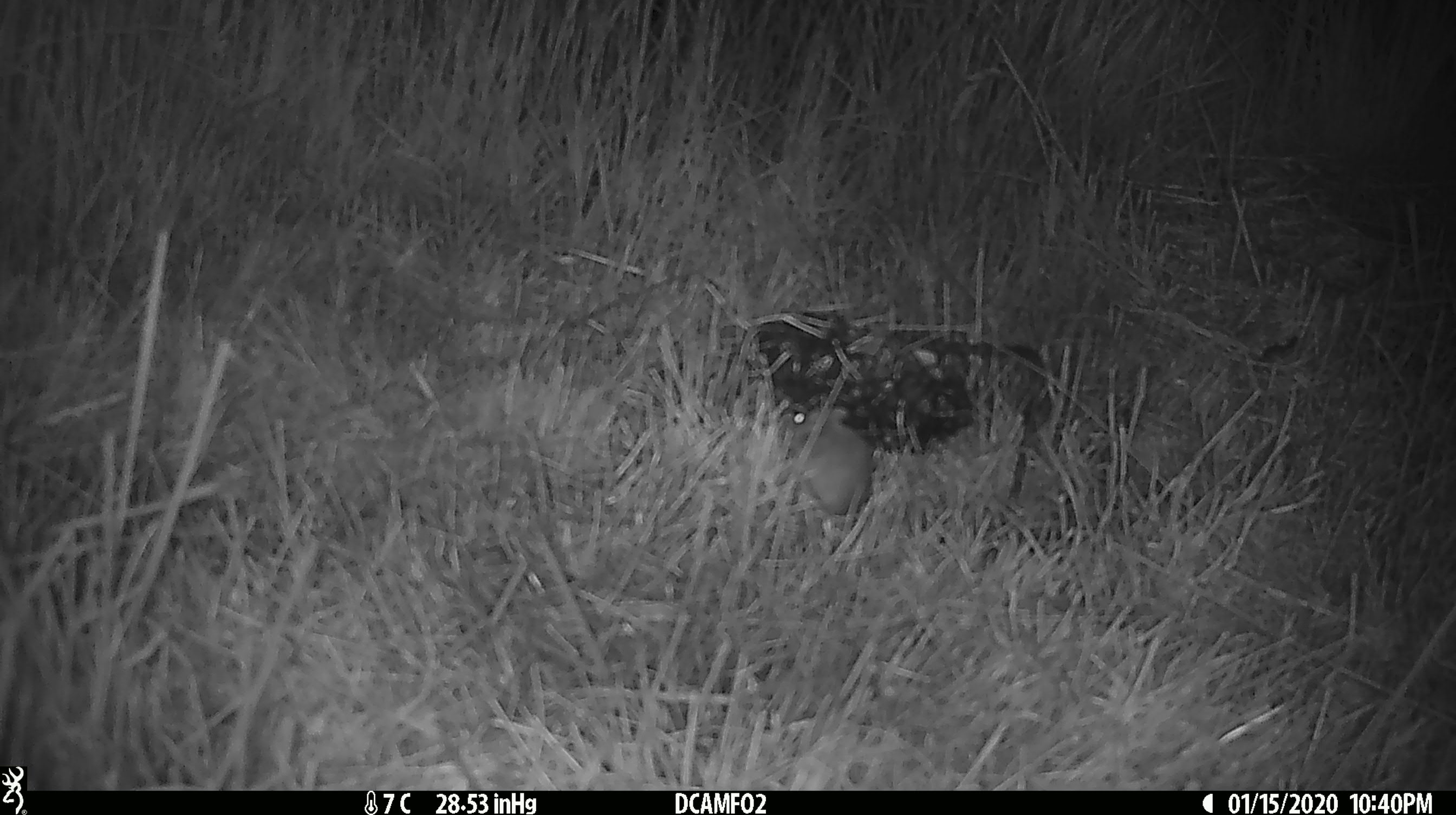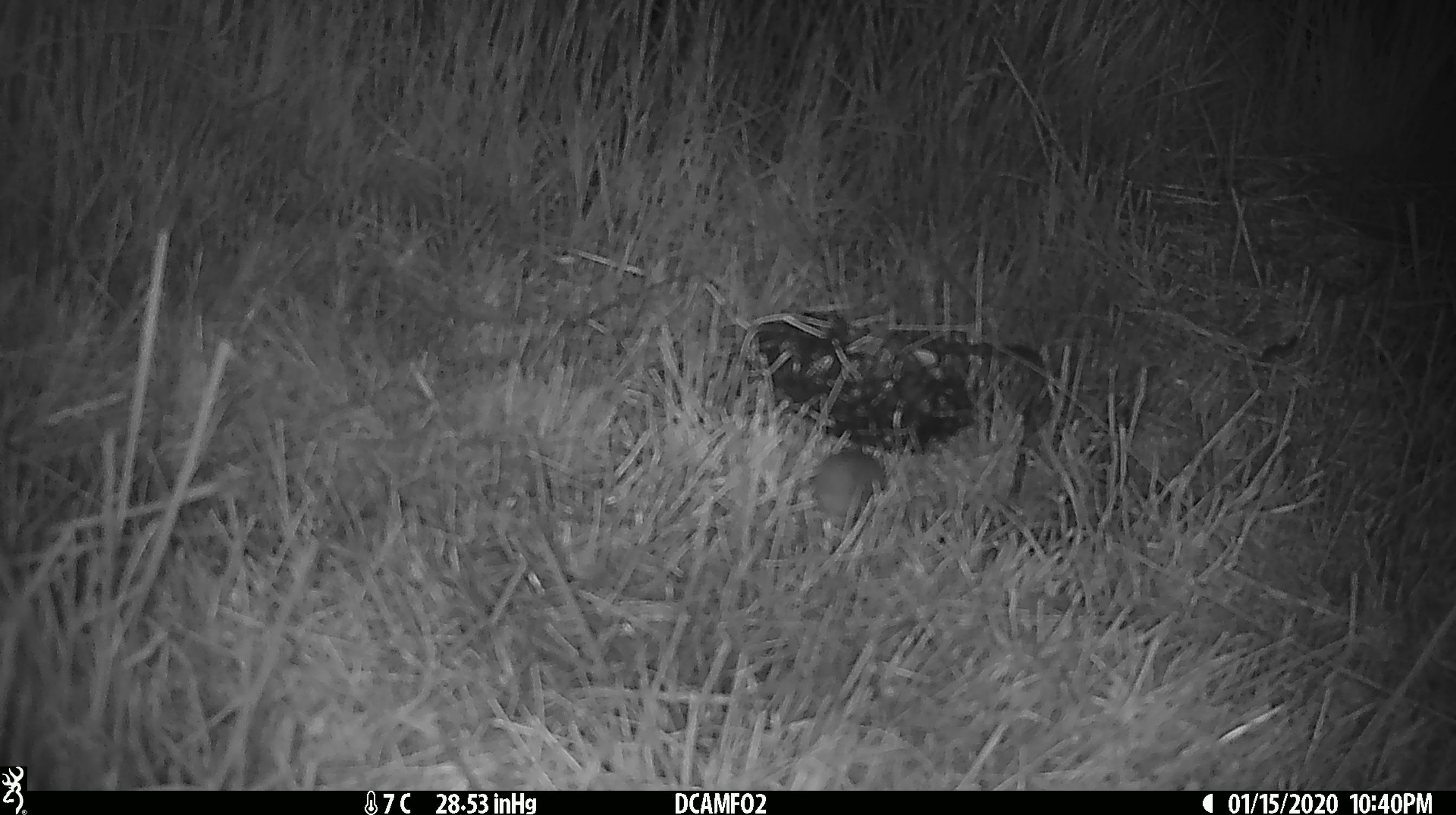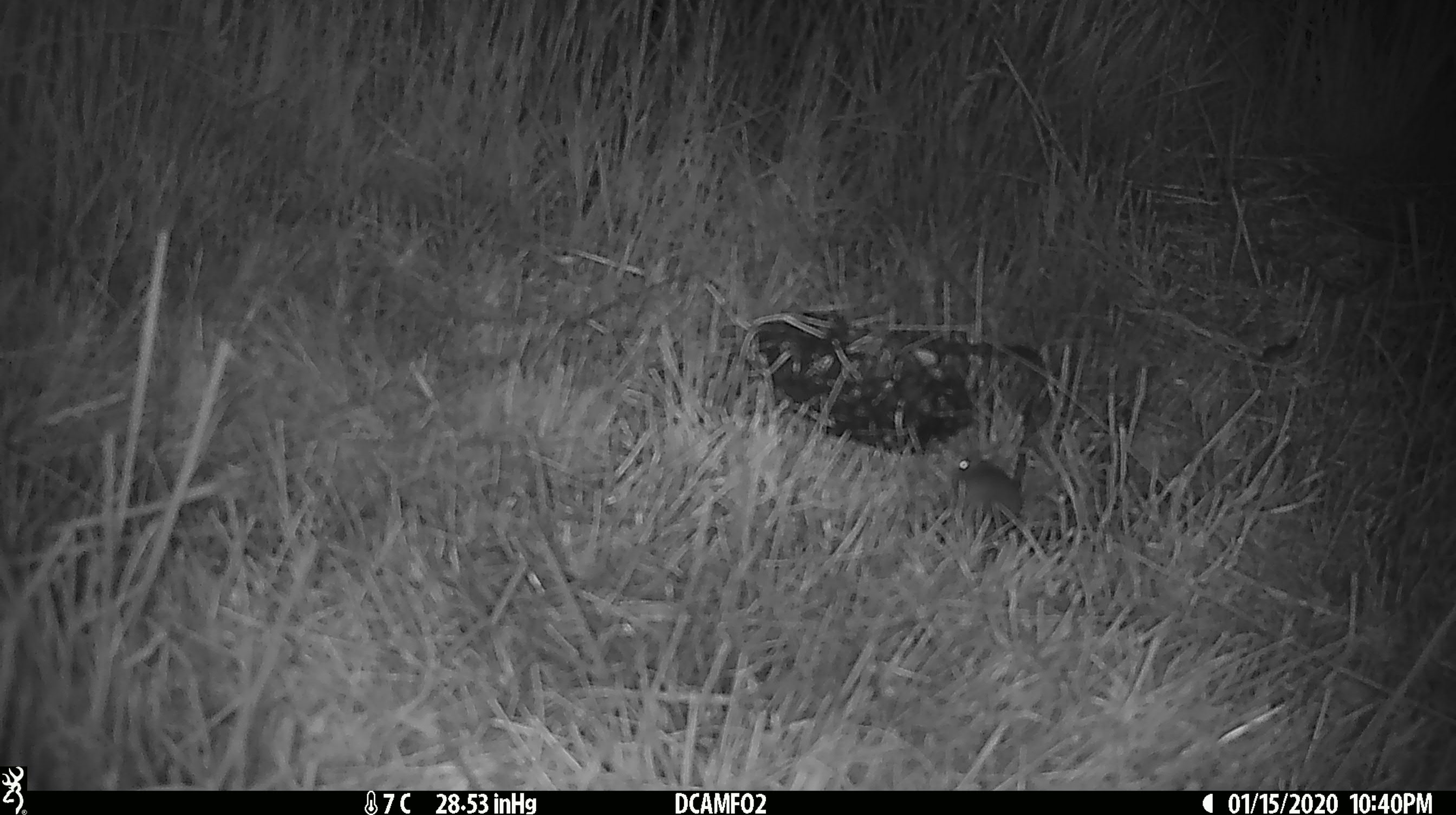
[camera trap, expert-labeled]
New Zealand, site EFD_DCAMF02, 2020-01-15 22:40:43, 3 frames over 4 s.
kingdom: Animalia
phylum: Chordata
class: Mammalia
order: Rodentia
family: Muridae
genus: Mus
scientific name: Mus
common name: mouse